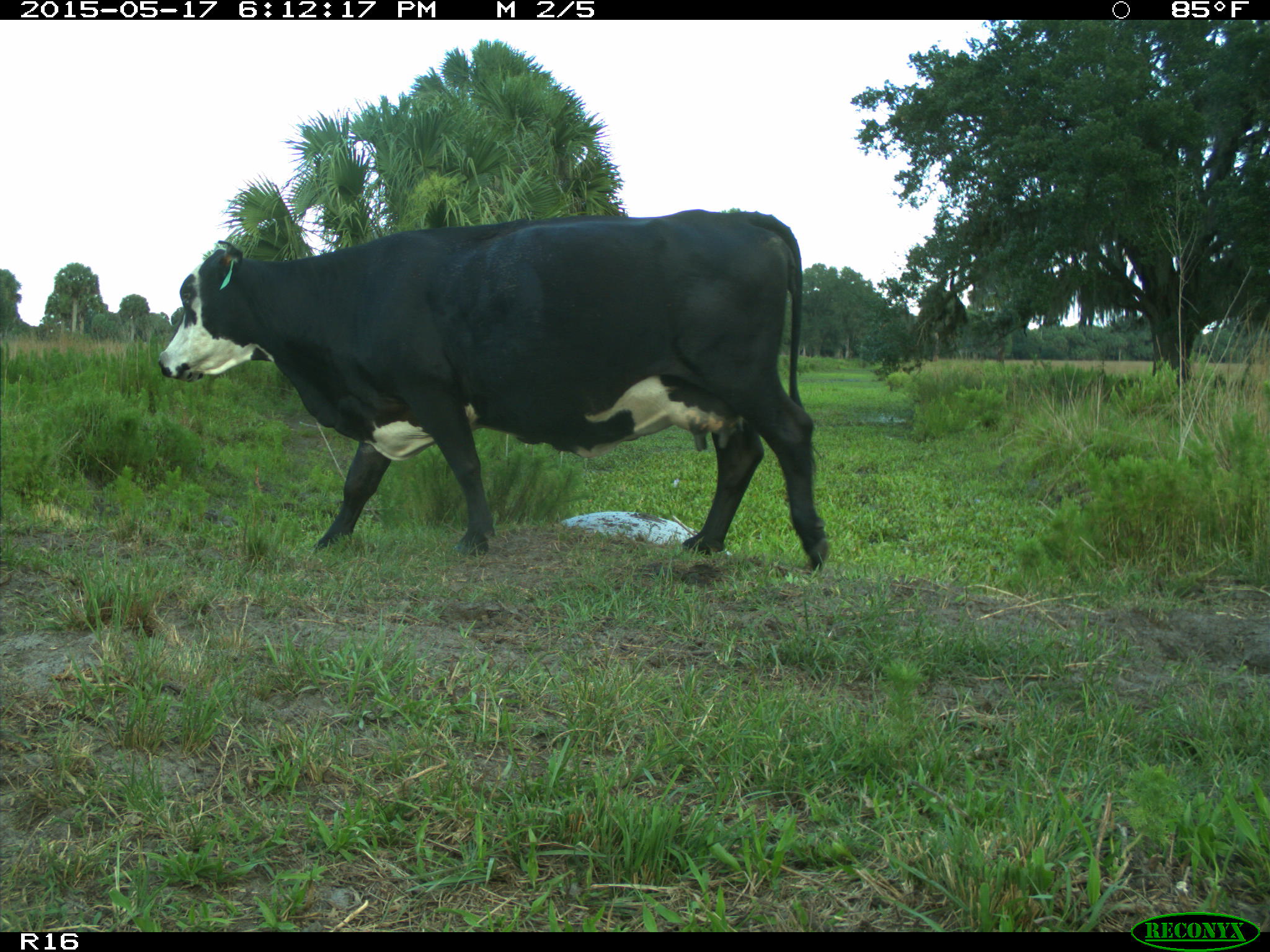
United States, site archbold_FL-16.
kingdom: Animalia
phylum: Chordata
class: Mammalia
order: Artiodactyla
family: Bovidae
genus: Bos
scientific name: Bos taurus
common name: domestic cow